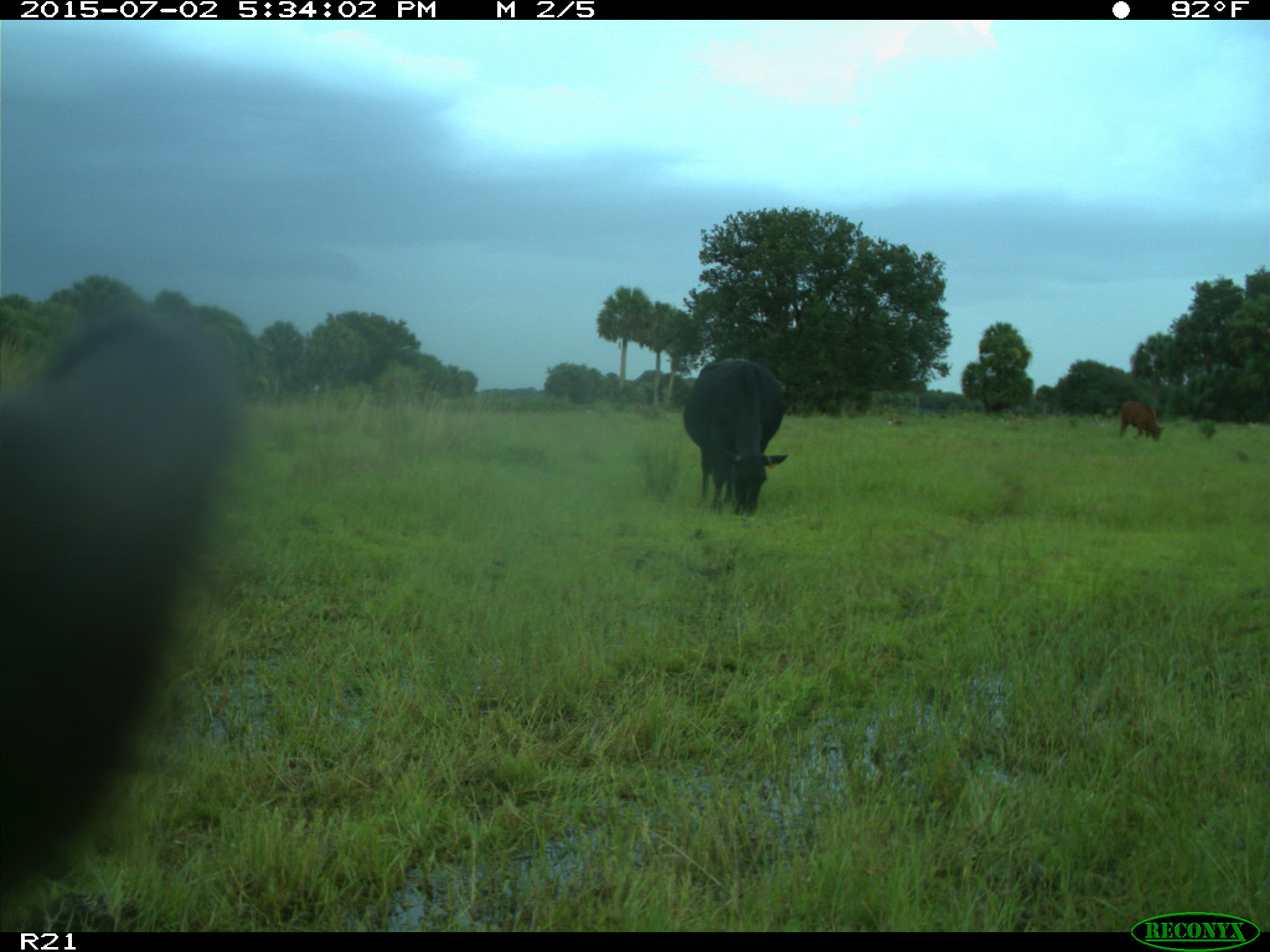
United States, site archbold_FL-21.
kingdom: Animalia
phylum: Chordata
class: Mammalia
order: Artiodactyla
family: Bovidae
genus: Bos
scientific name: Bos taurus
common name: domestic cow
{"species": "Bos taurus (domestic cow)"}